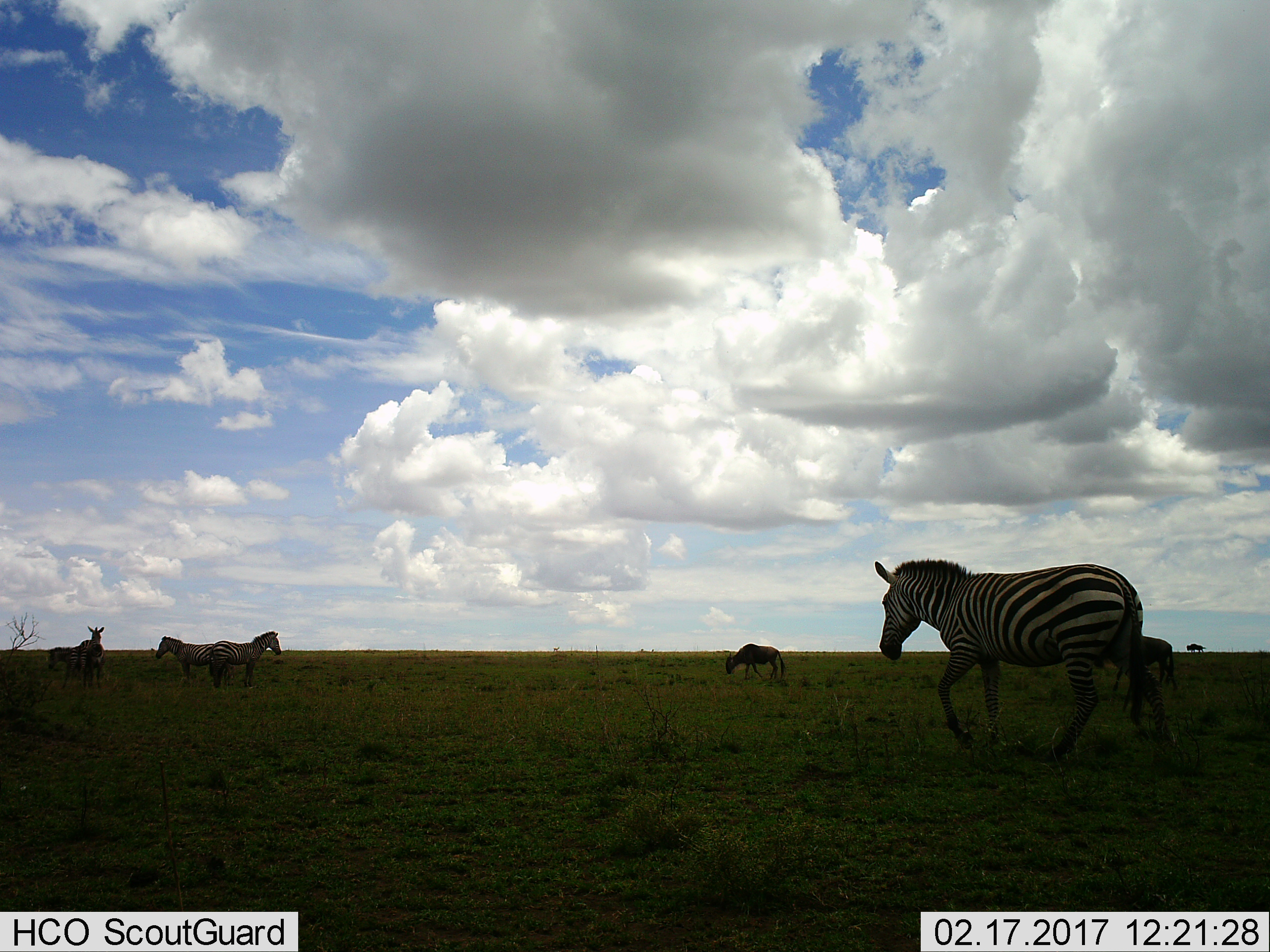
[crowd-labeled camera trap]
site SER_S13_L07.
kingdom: Animalia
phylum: Chordata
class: Mammalia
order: Perissodactyla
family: Equidae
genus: Equus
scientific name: Equus quagga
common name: plains zebra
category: zebraplains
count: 5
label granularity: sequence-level